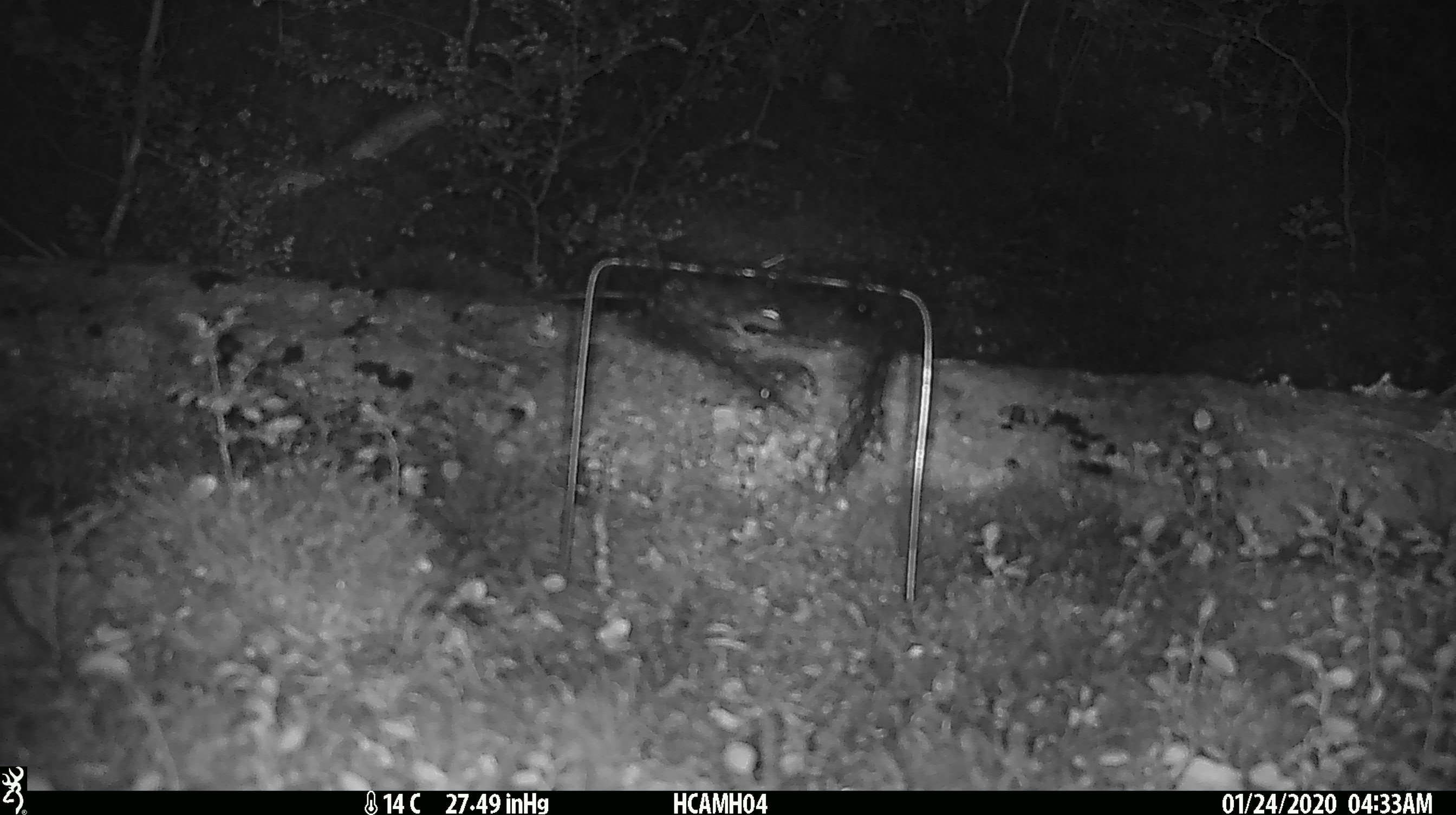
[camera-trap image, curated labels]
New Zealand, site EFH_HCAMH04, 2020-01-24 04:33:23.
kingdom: Animalia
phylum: Chordata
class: Mammalia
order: Rodentia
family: Muridae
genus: Mus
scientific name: Mus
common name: mouse